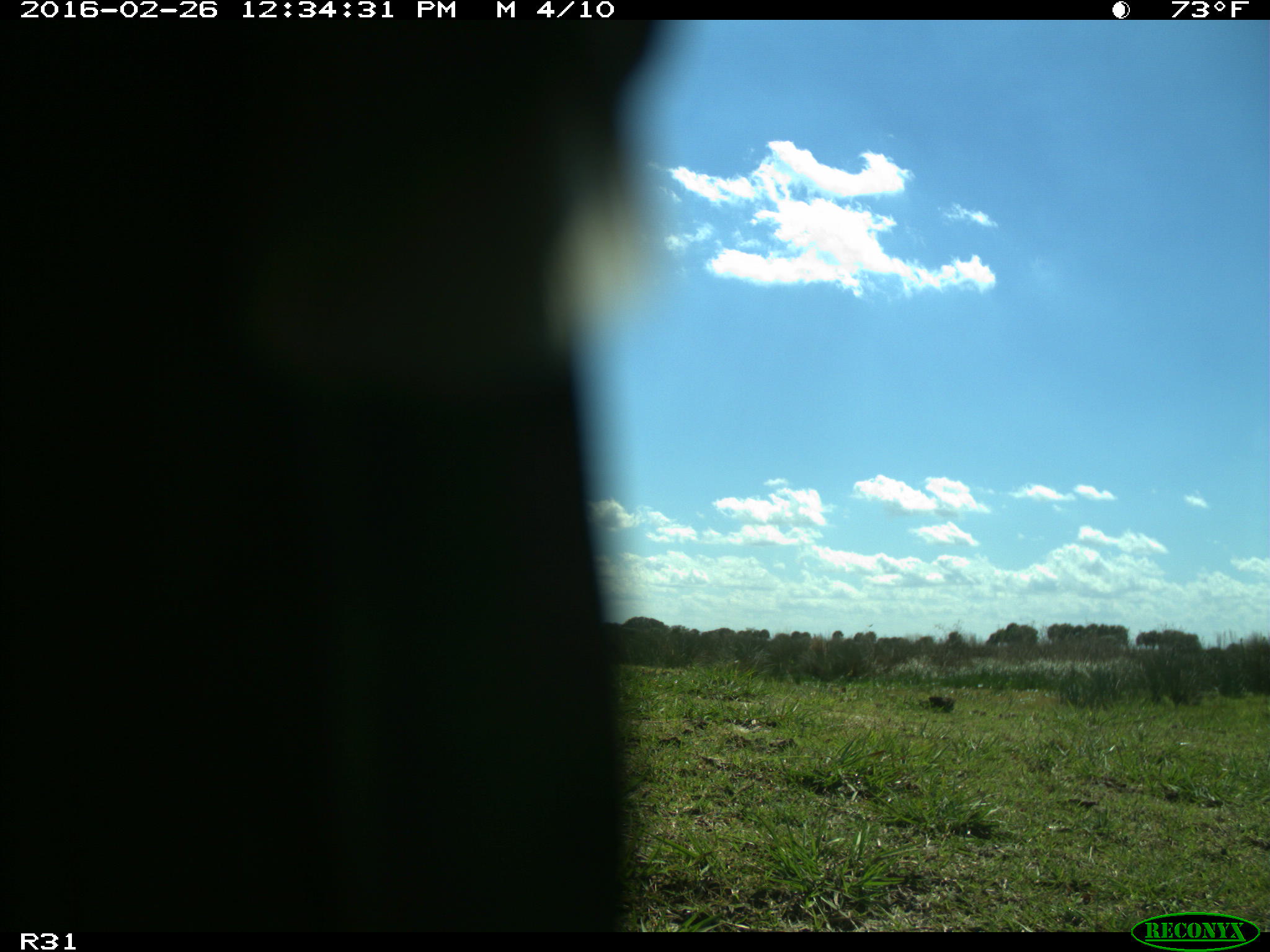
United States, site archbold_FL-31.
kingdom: Animalia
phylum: Chordata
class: Aves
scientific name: Aves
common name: birds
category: unidentified bird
Unidentified bird (birds) (Aves).